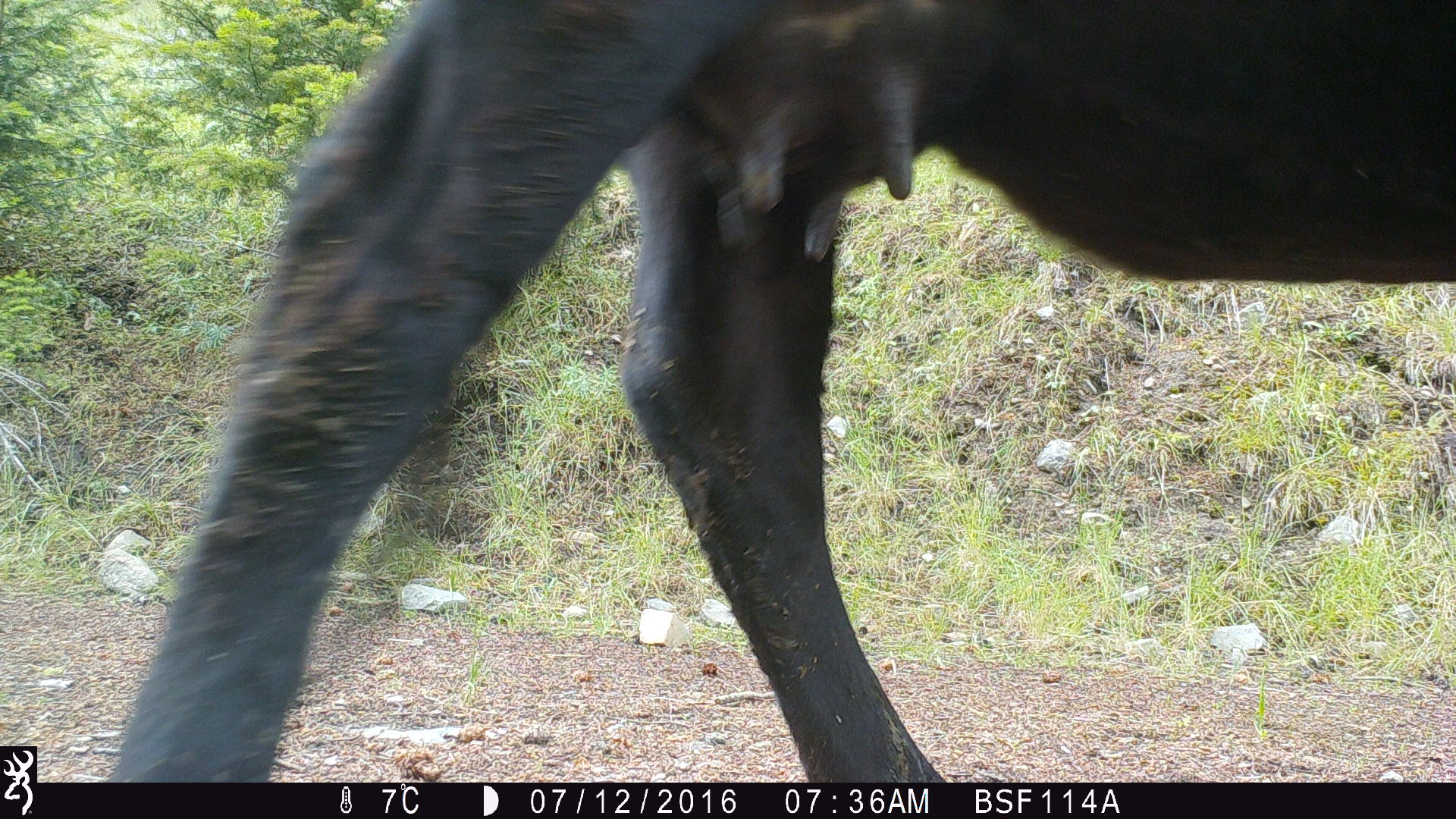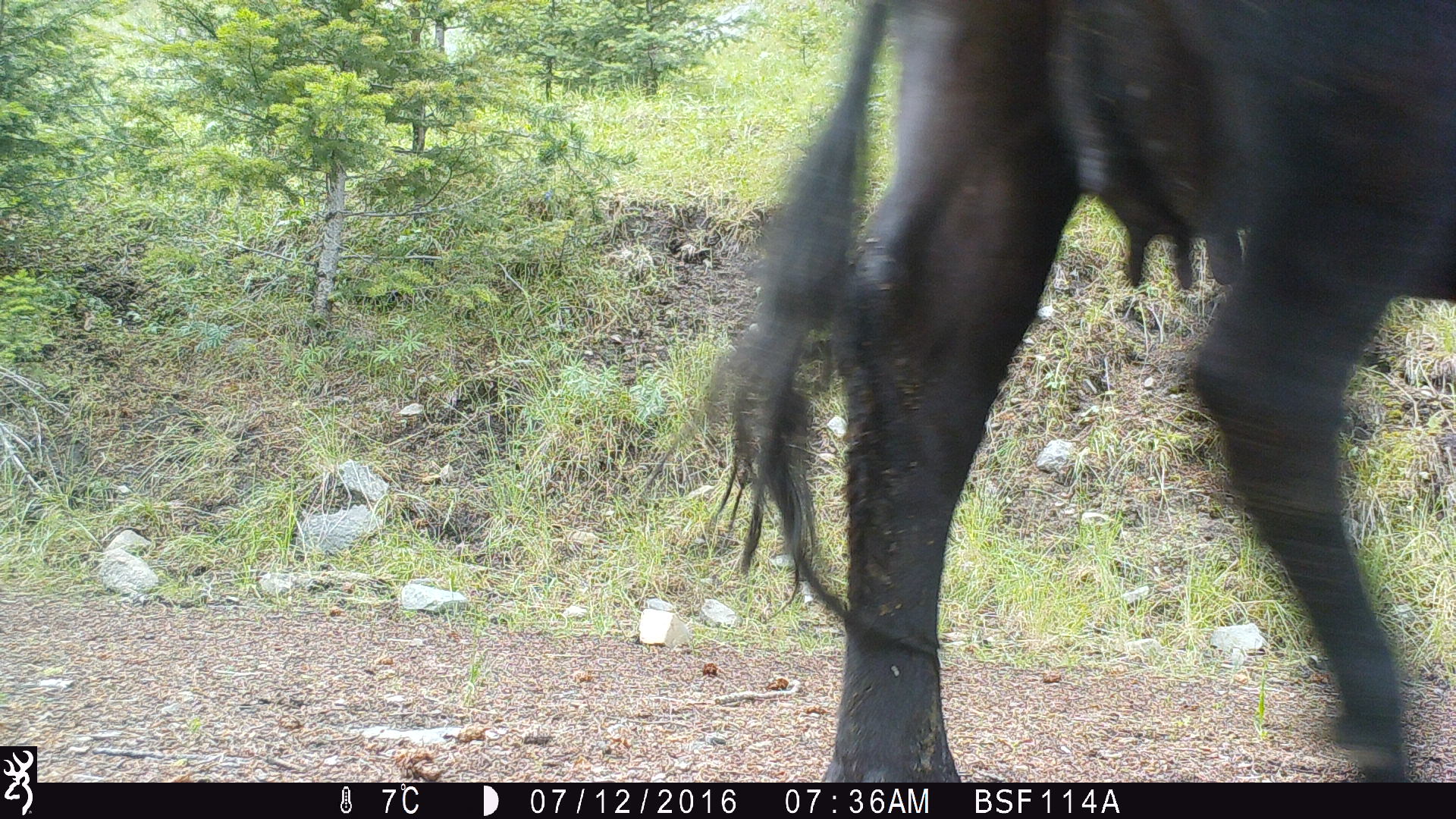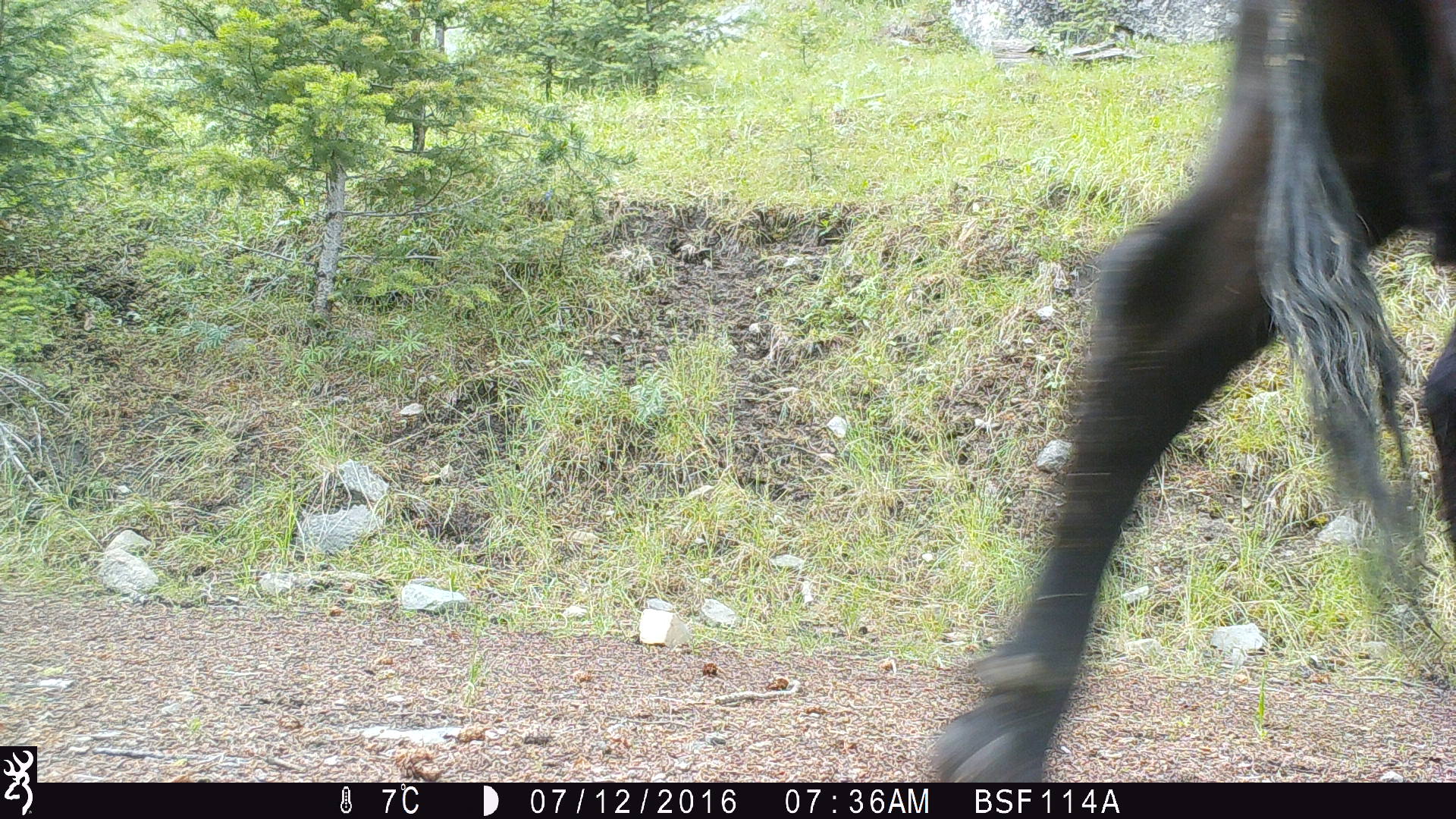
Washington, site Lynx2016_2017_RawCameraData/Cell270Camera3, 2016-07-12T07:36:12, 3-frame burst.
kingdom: Animalia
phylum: Chordata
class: Mammalia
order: Artiodactyla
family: Bovidae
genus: Bos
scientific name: Bos taurus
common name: domestic cattle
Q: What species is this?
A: Domestic cattle (Bos taurus).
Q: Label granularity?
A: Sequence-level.